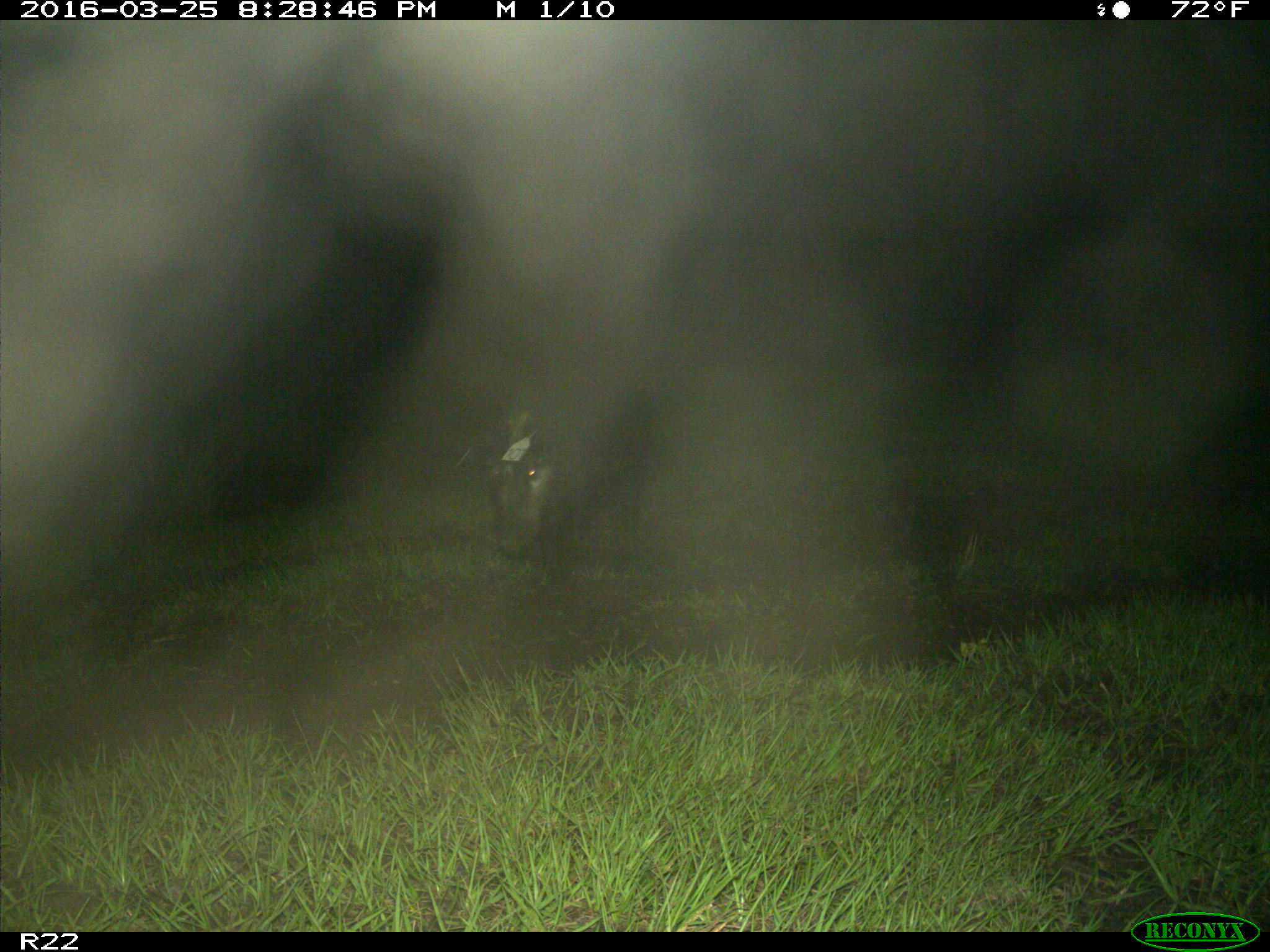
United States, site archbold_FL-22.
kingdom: Animalia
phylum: Chordata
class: Mammalia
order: Artiodactyla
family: Suidae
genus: Sus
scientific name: Sus scrofa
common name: wild boar